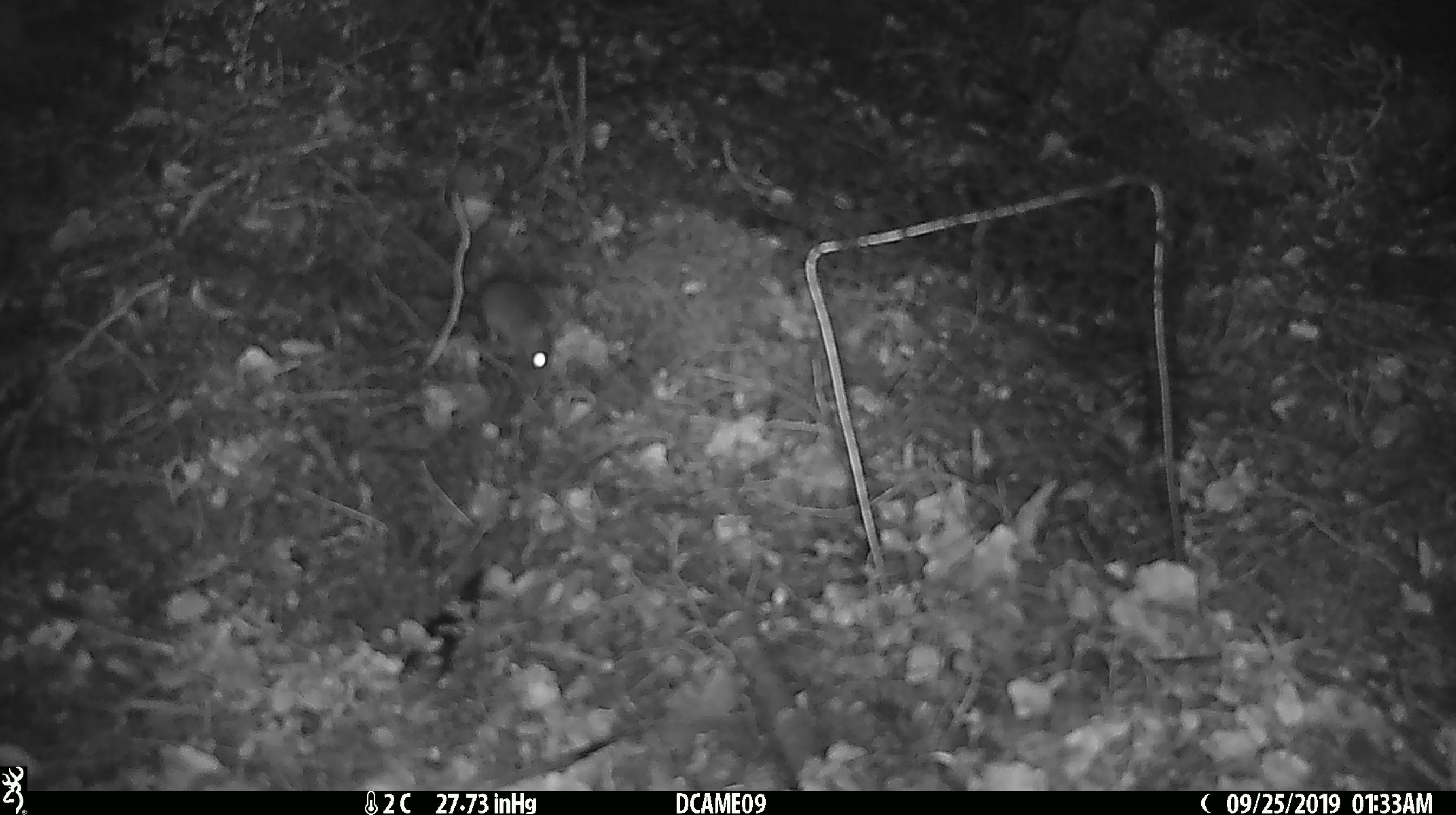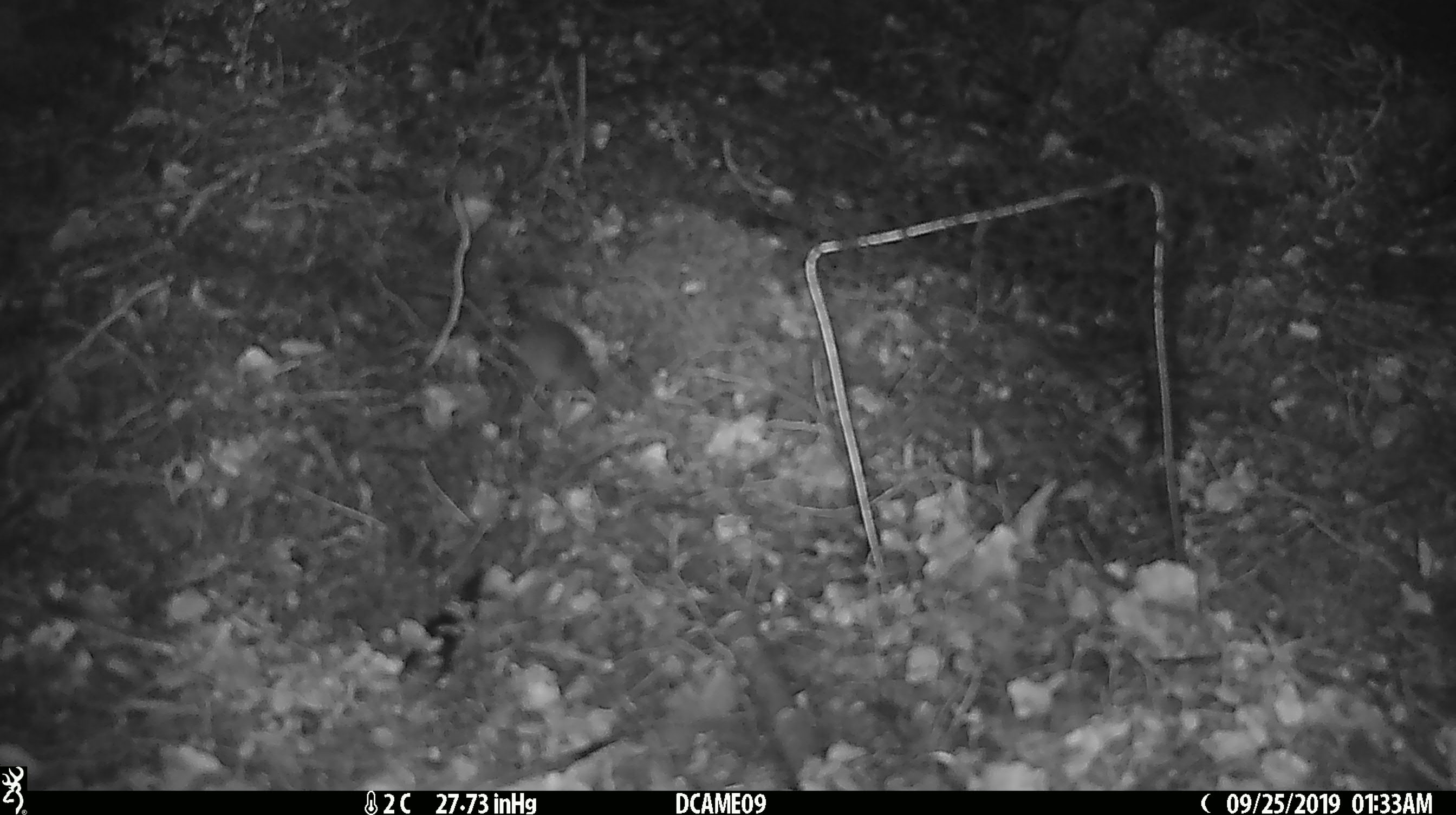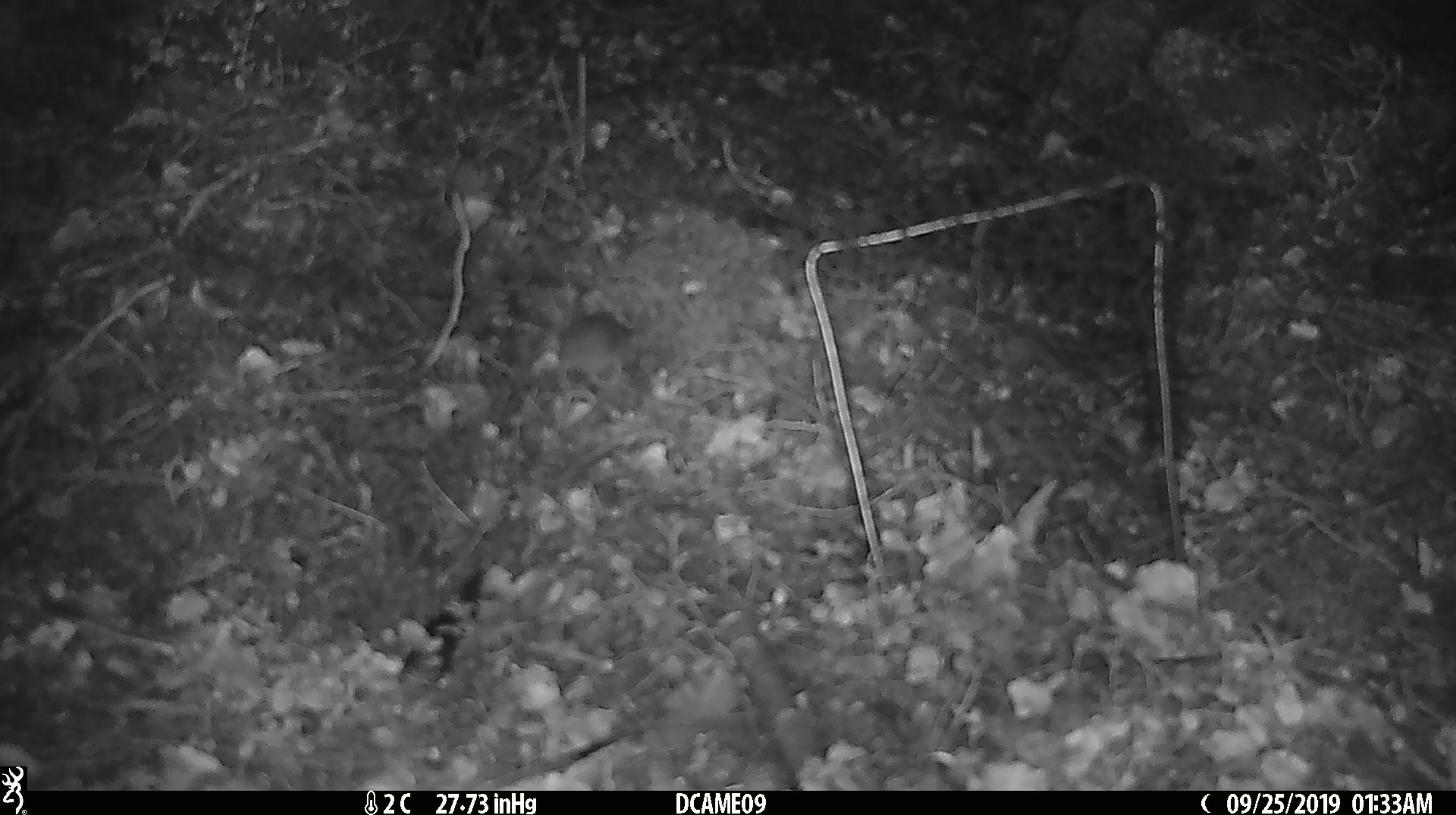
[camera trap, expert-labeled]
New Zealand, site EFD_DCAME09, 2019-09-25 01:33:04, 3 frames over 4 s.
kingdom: Animalia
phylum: Chordata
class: Mammalia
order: Rodentia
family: Muridae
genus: Mus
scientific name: Mus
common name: mouse